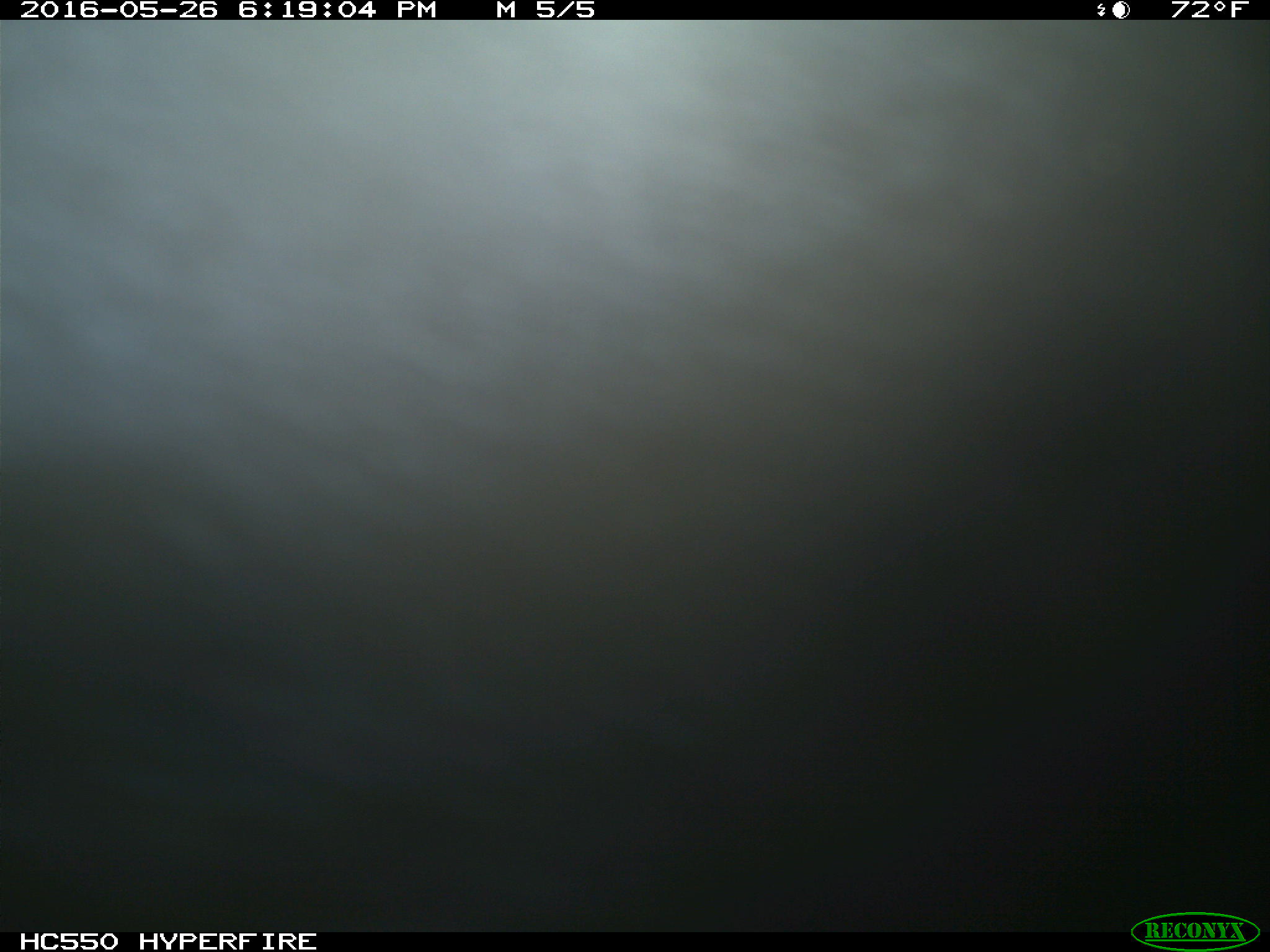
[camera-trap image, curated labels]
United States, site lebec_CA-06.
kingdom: Animalia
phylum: Chordata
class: Mammalia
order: Artiodactyla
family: Bovidae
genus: Bos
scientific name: Bos taurus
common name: domestic cow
Bos taurus (domestic cow).